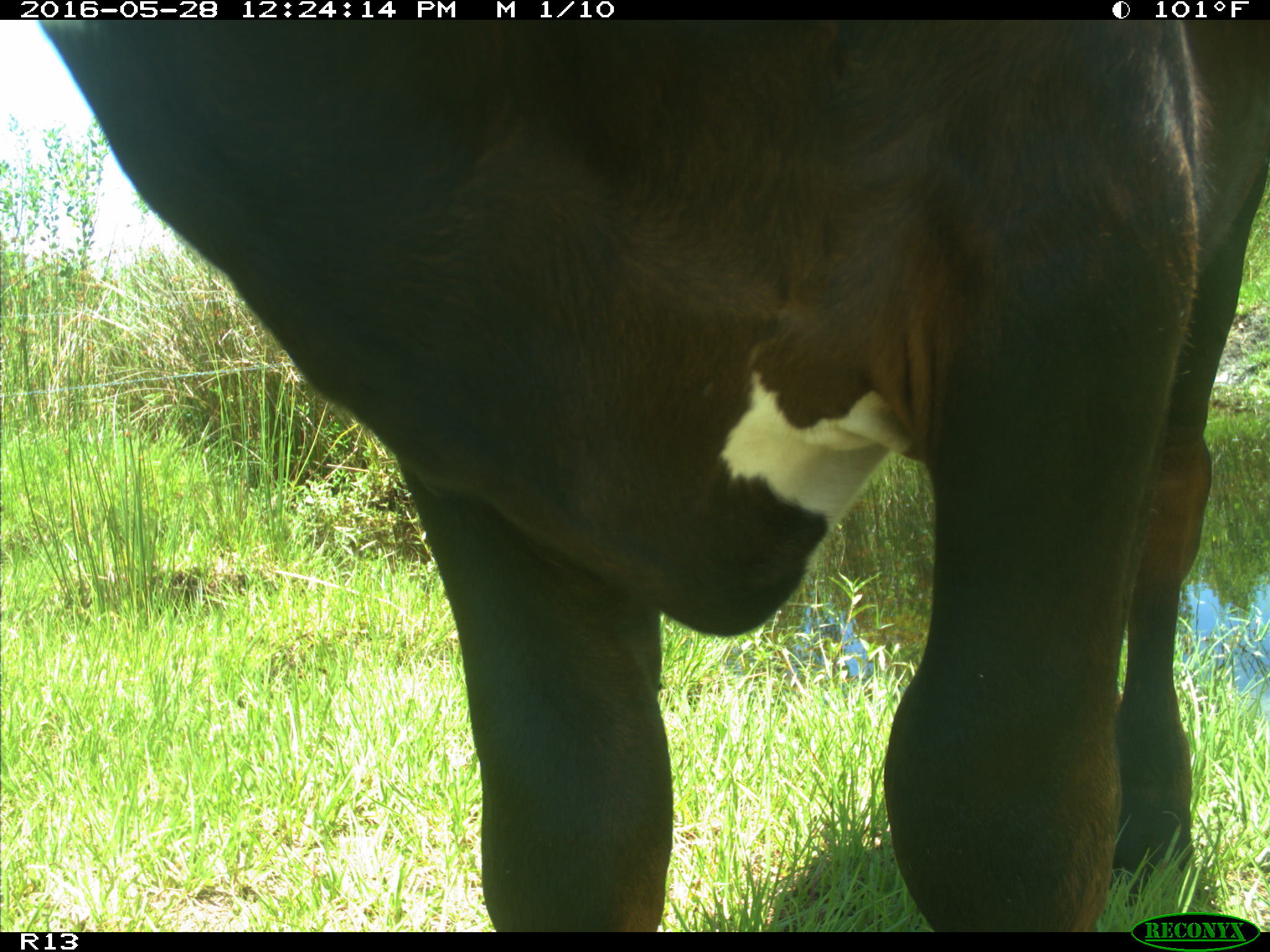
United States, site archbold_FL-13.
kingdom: Animalia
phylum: Chordata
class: Mammalia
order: Artiodactyla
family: Bovidae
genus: Bos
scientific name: Bos taurus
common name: domestic cow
Bos taurus (domestic cow).